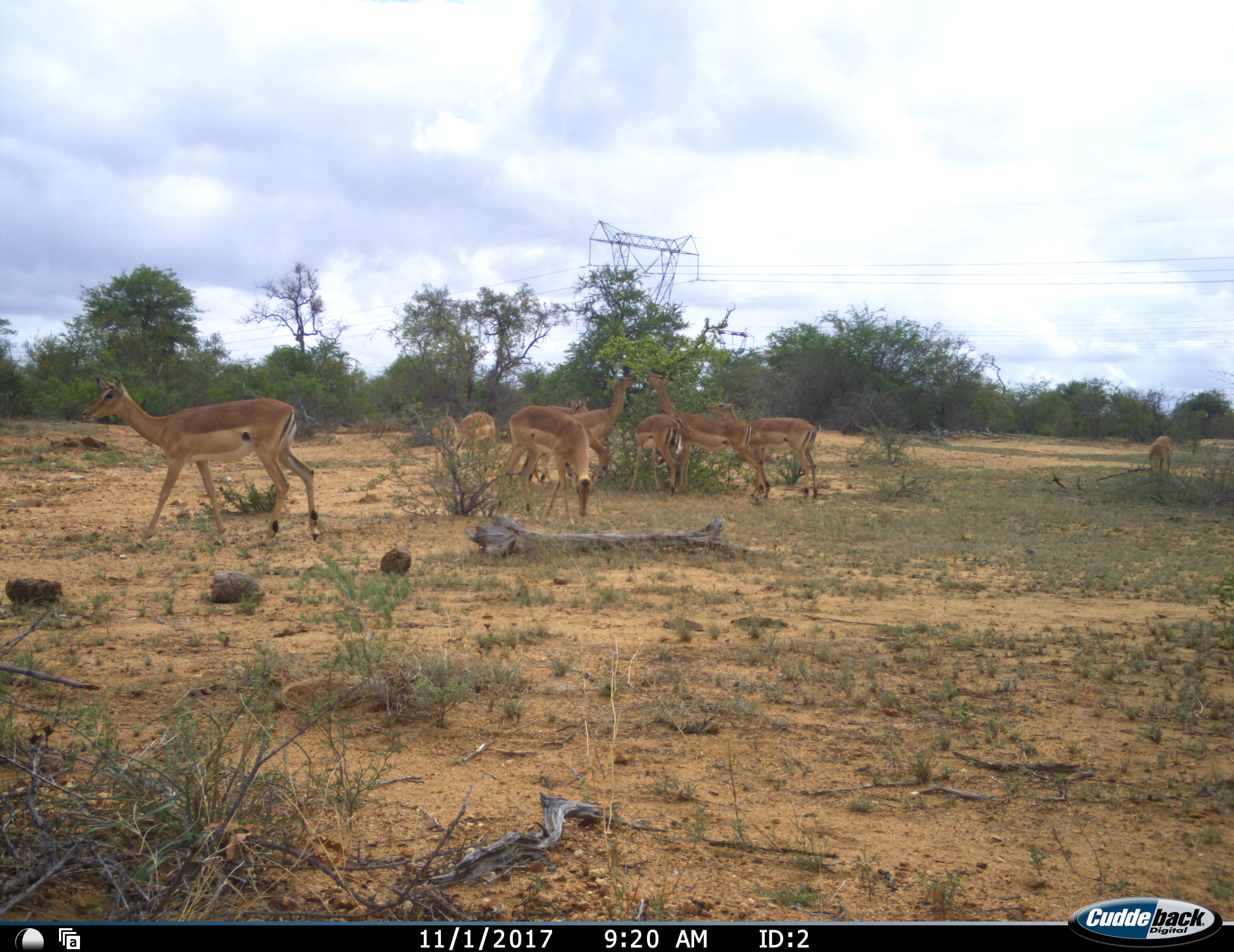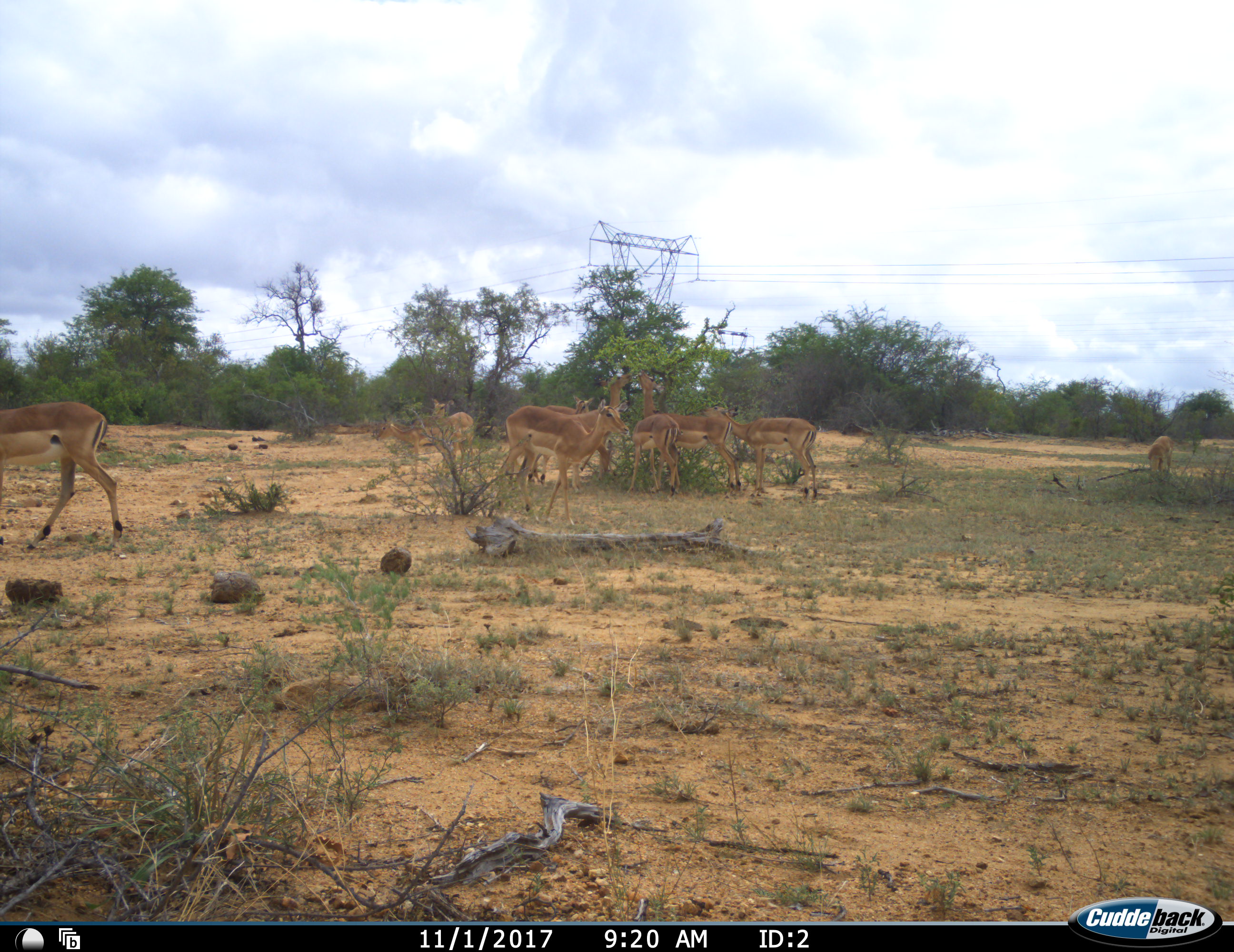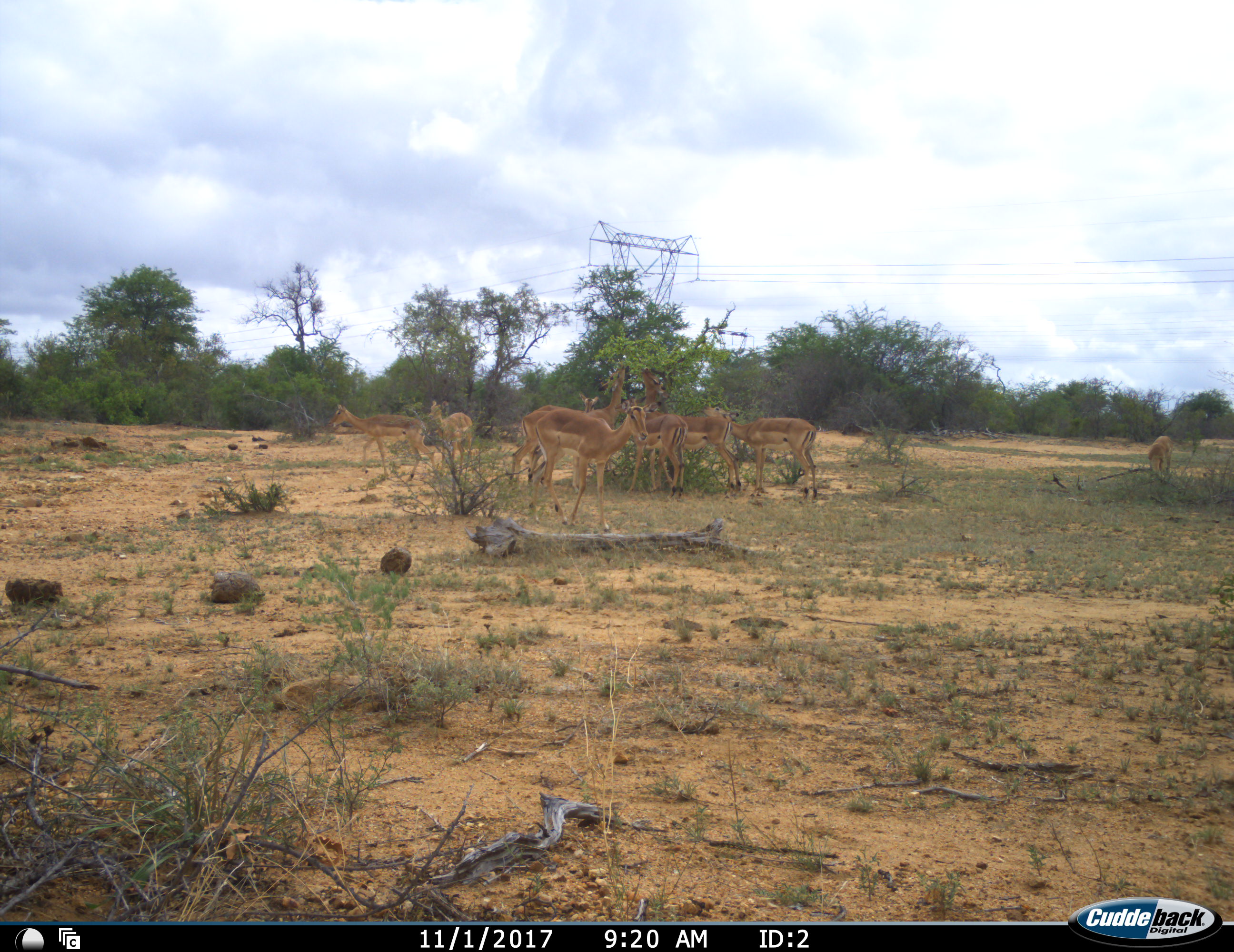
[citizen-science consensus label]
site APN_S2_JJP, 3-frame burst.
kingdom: Animalia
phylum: Chordata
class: Mammalia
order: Artiodactyla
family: Bovidae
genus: Aepyceros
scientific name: Aepyceros melampus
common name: impala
Impala (Aepyceros melampus), count 10. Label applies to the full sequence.